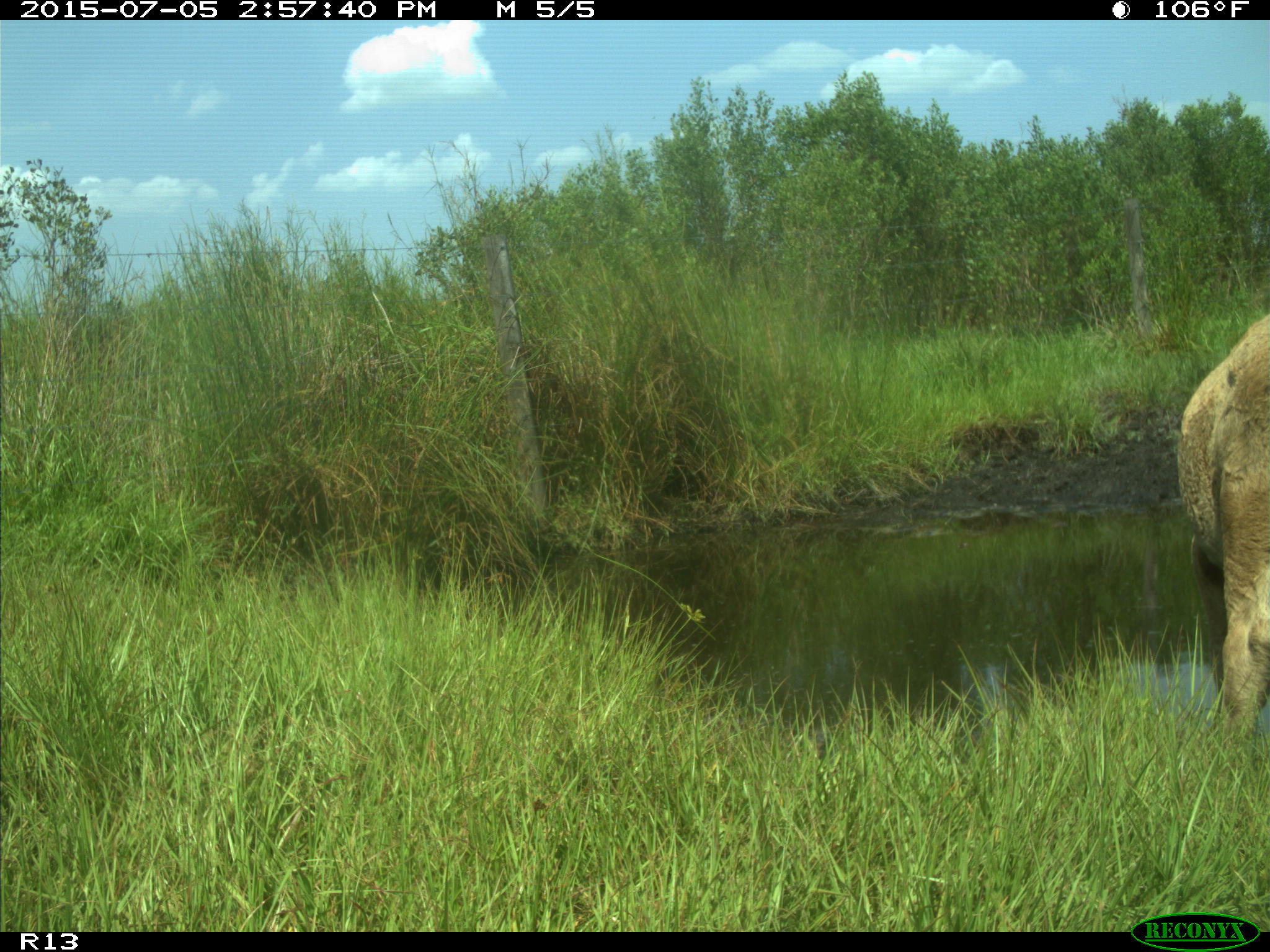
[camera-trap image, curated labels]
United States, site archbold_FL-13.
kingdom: Animalia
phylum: Chordata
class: Mammalia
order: Artiodactyla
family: Bovidae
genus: Bos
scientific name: Bos taurus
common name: domestic cow